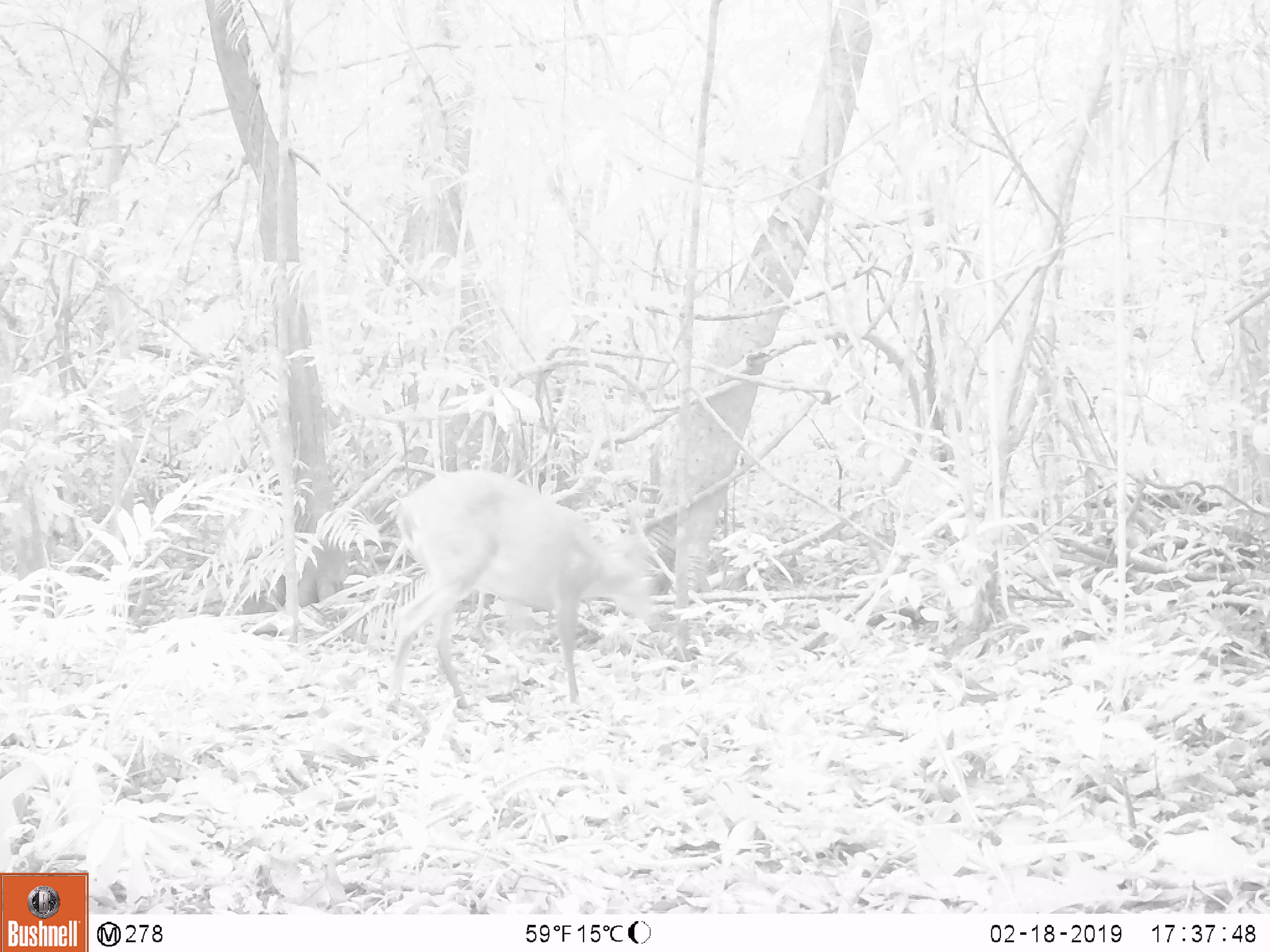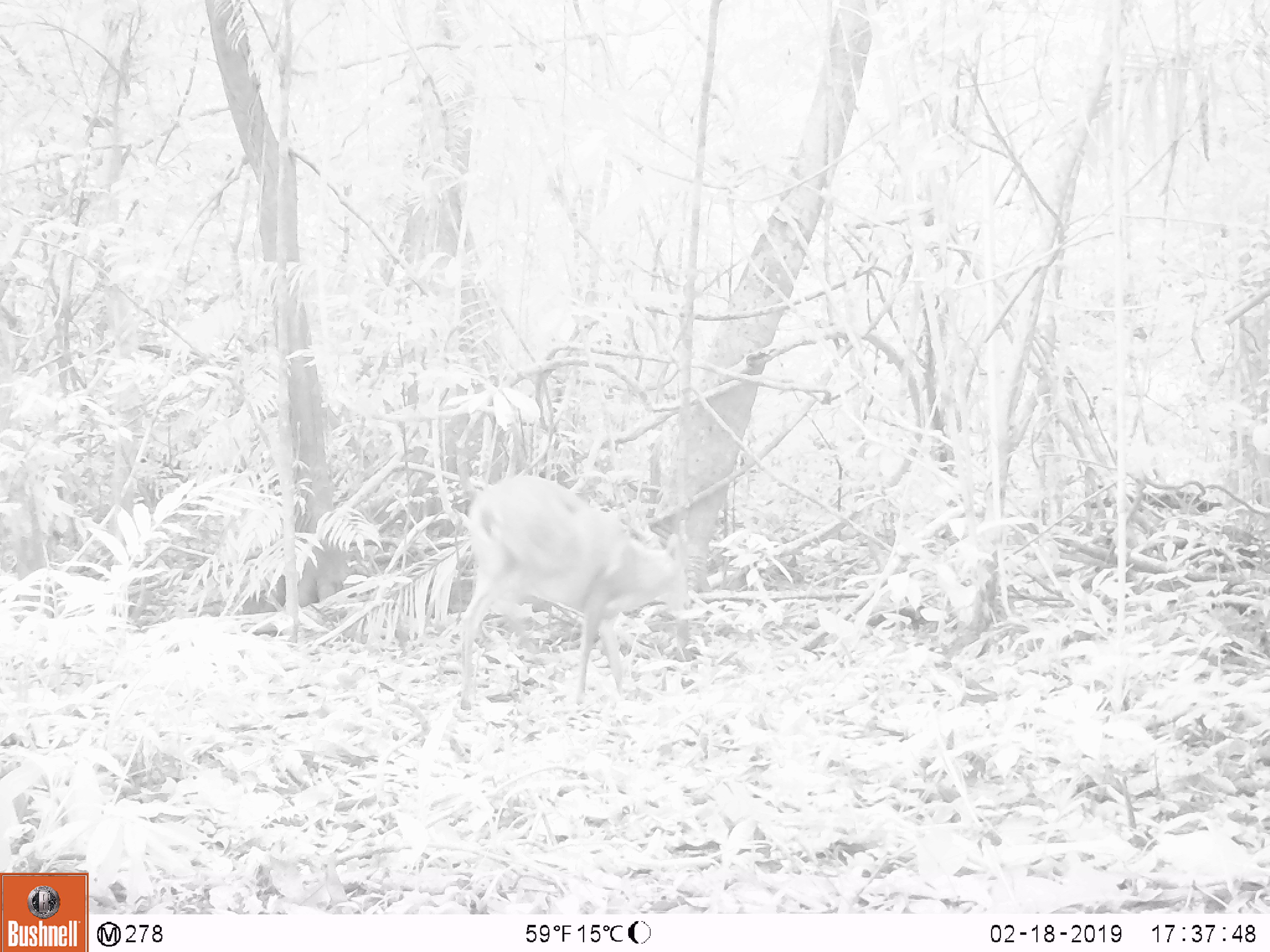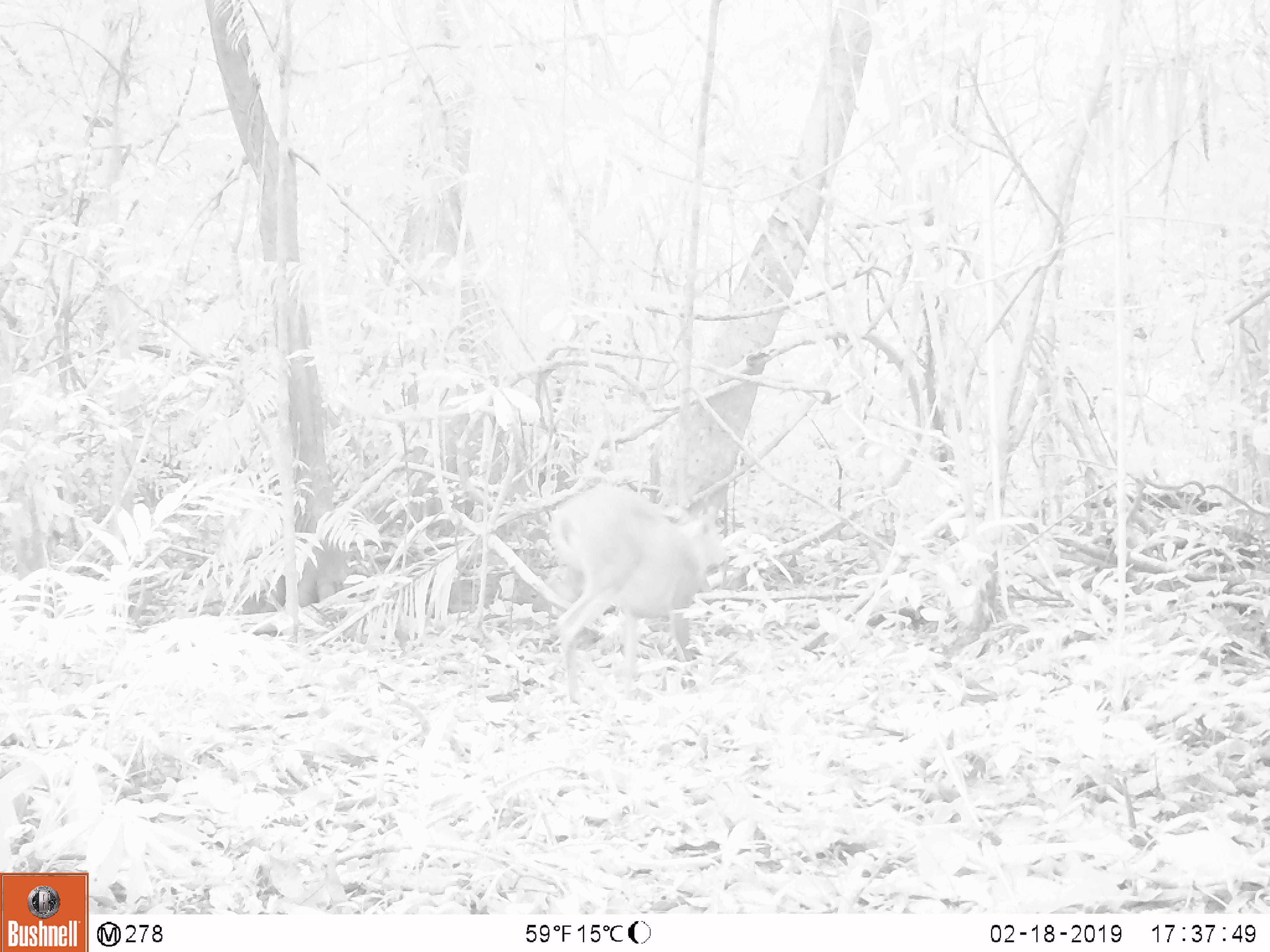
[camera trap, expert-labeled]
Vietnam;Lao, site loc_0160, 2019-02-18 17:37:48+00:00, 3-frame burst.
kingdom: Animalia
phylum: Chordata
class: Mammalia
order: Artiodactyla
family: Cervidae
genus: Muntiacus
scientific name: Muntiacus vuquangensis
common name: large-antlered muntjac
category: large antlered muntjac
Large antlered muntjac (large-antlered muntjac) (Muntiacus vuquangensis). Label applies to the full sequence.